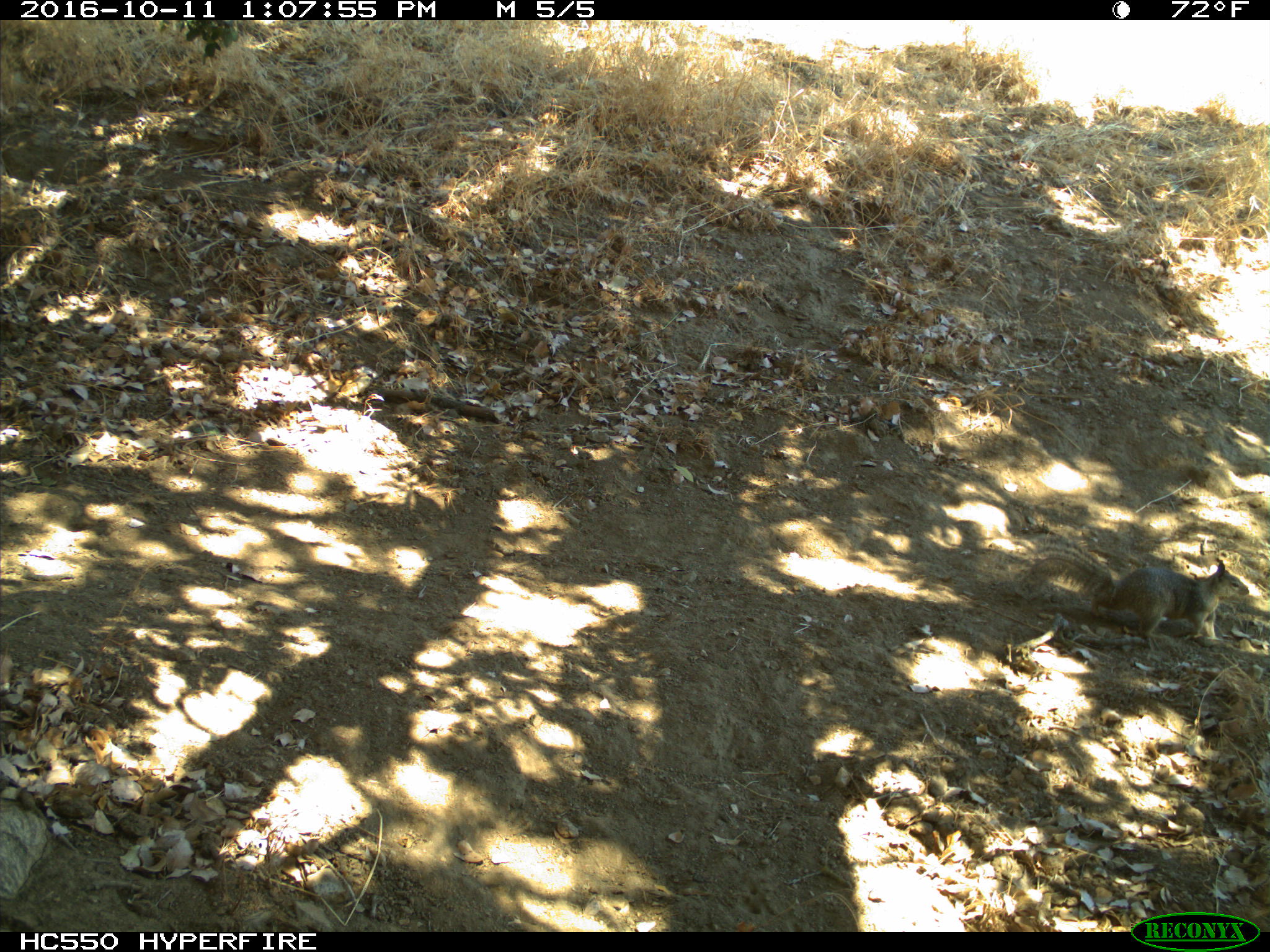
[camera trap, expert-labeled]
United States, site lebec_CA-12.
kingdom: Animalia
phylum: Chordata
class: Mammalia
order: Rodentia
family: Sciuridae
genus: Otospermophilus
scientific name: Otospermophilus beecheyi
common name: california ground squirrel